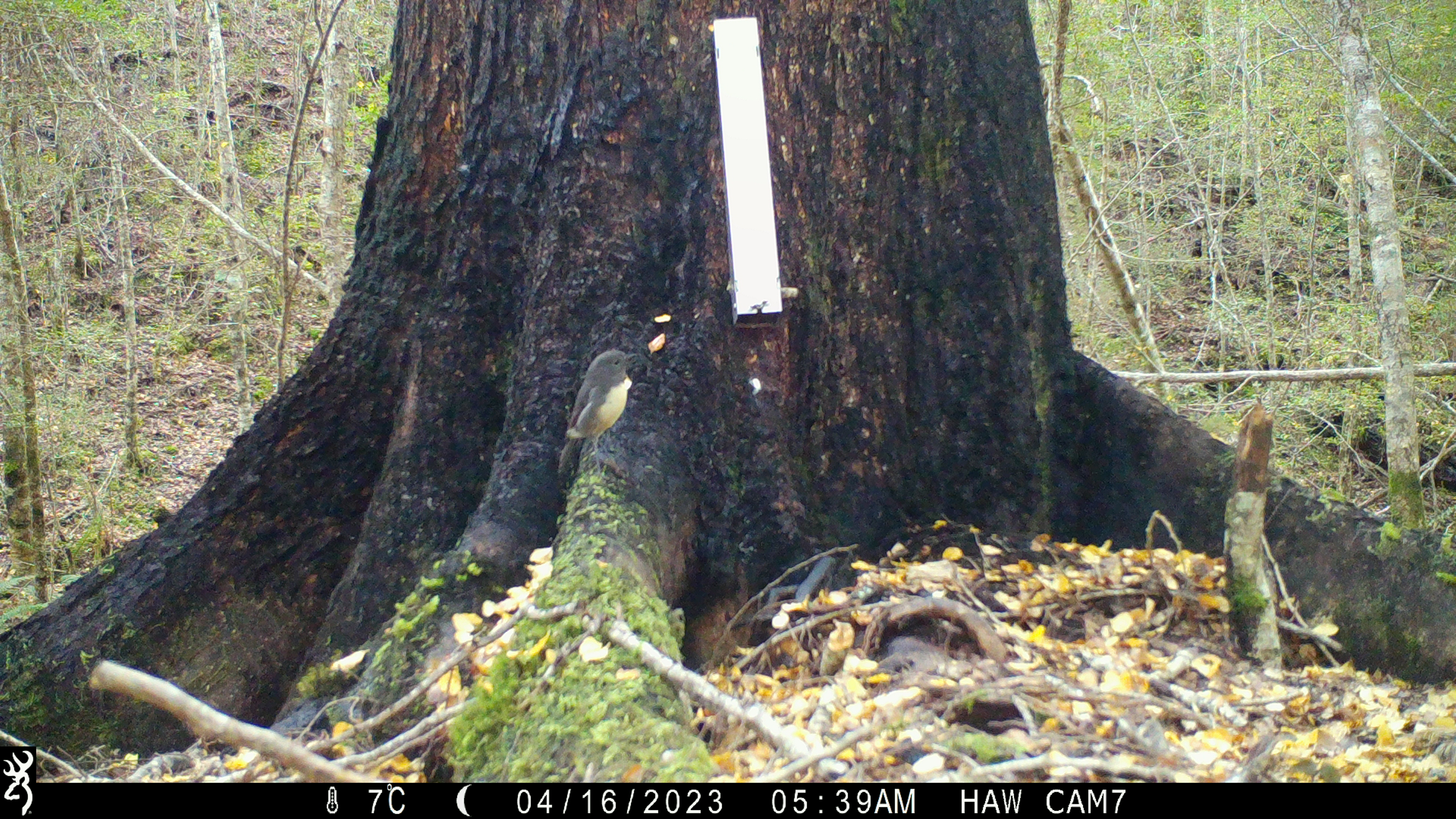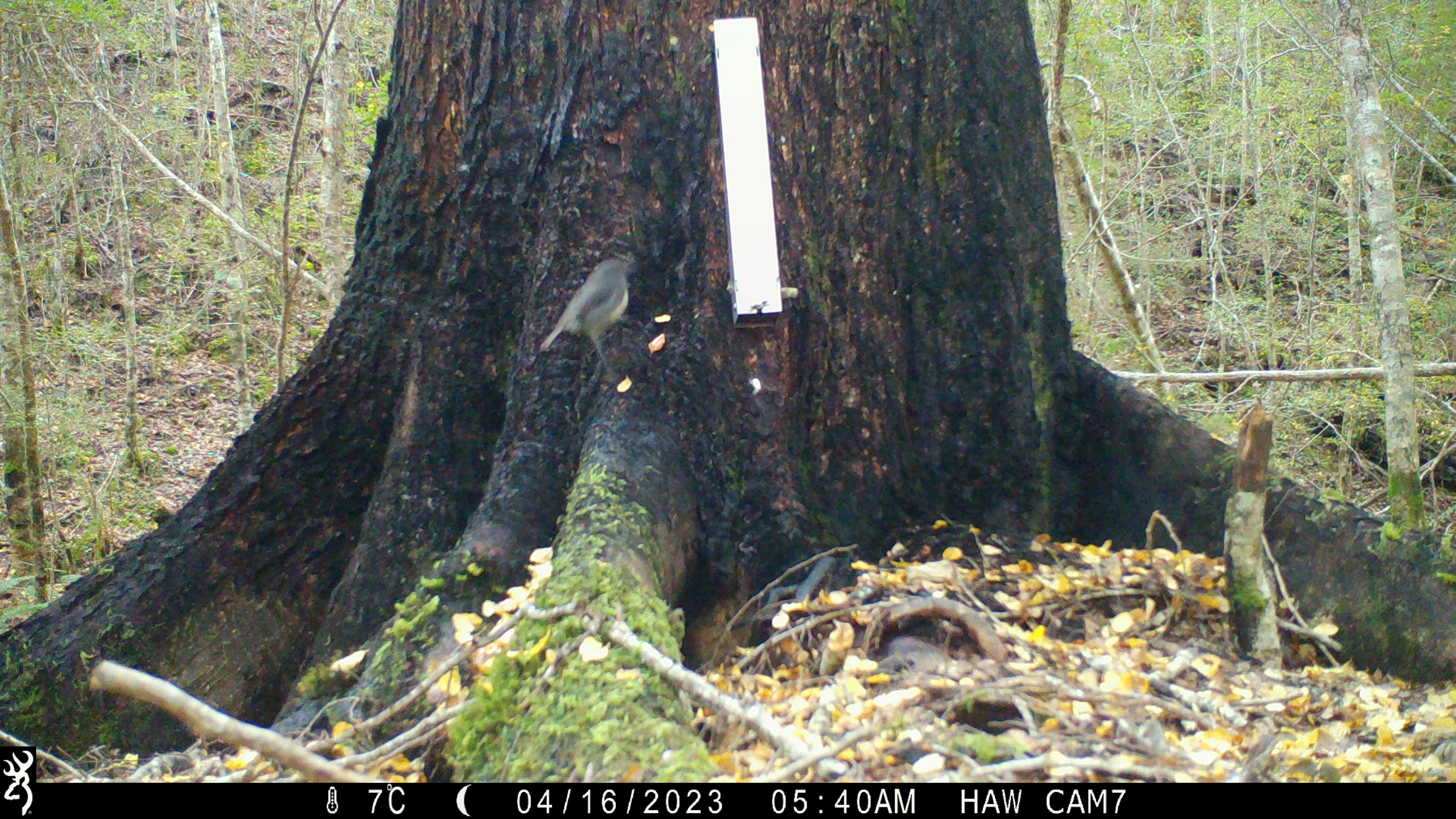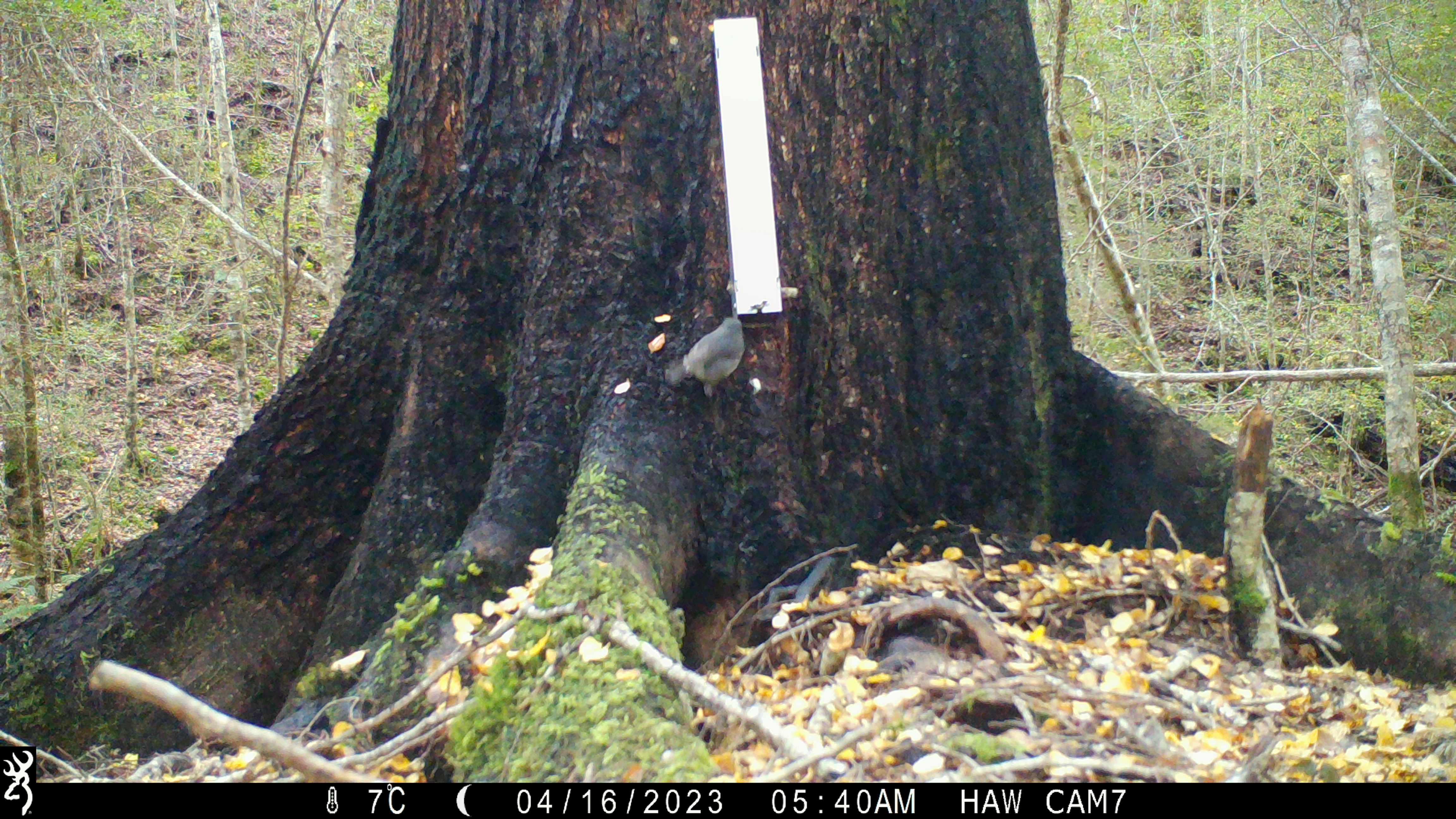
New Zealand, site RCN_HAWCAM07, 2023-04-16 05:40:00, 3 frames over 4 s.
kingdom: Animalia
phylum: Chordata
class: Aves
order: Passeriformes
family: Petroicidae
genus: Petroica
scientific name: Petroica australis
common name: new zealand robin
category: robin